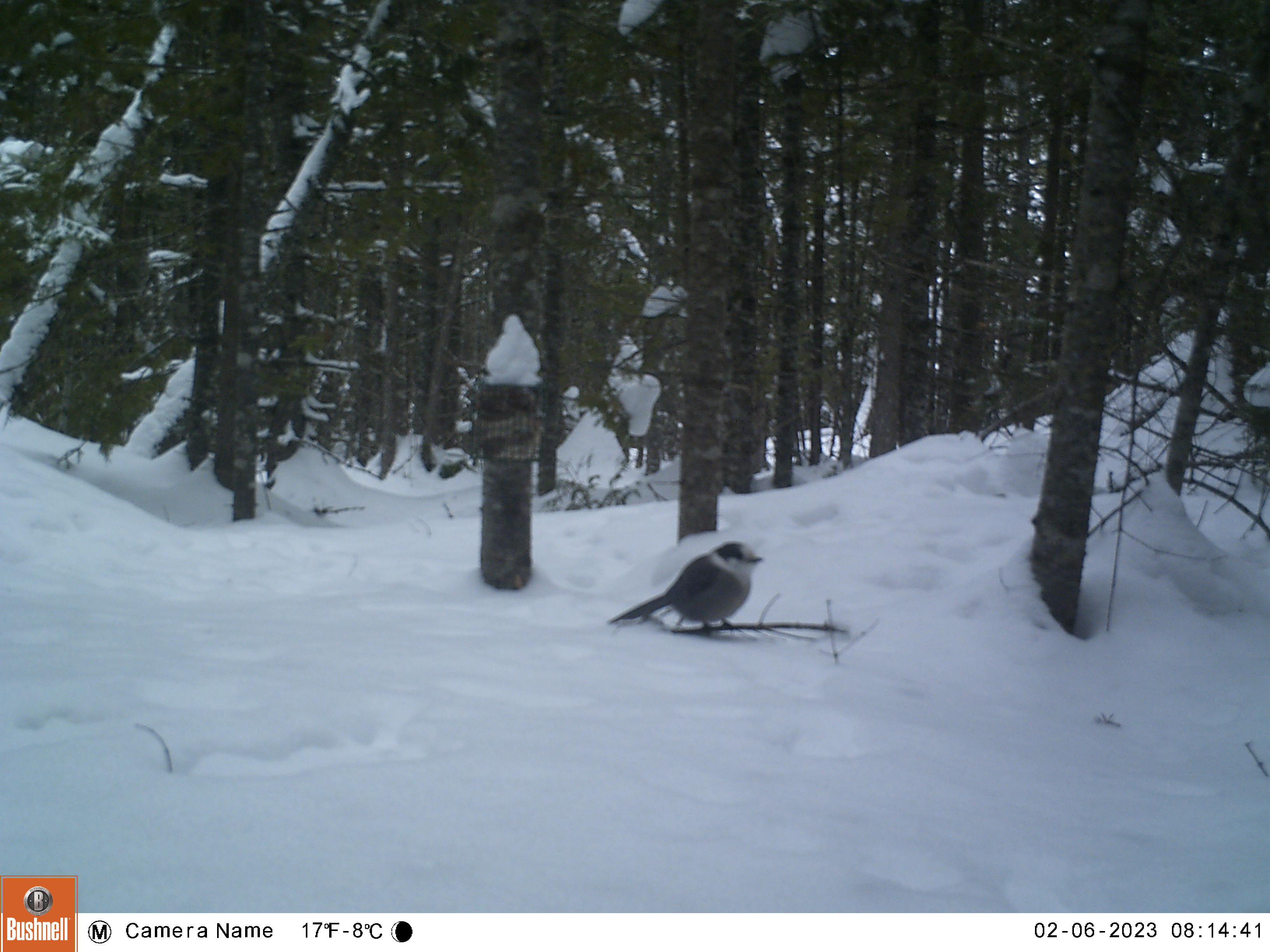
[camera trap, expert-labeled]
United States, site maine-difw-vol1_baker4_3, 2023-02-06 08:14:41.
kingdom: Animalia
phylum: Chordata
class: Aves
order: Passeriformes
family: Corvidae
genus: Perisoreus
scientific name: Perisoreus canadensis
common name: canada jay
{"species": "canada jay (Perisoreus canadensis)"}